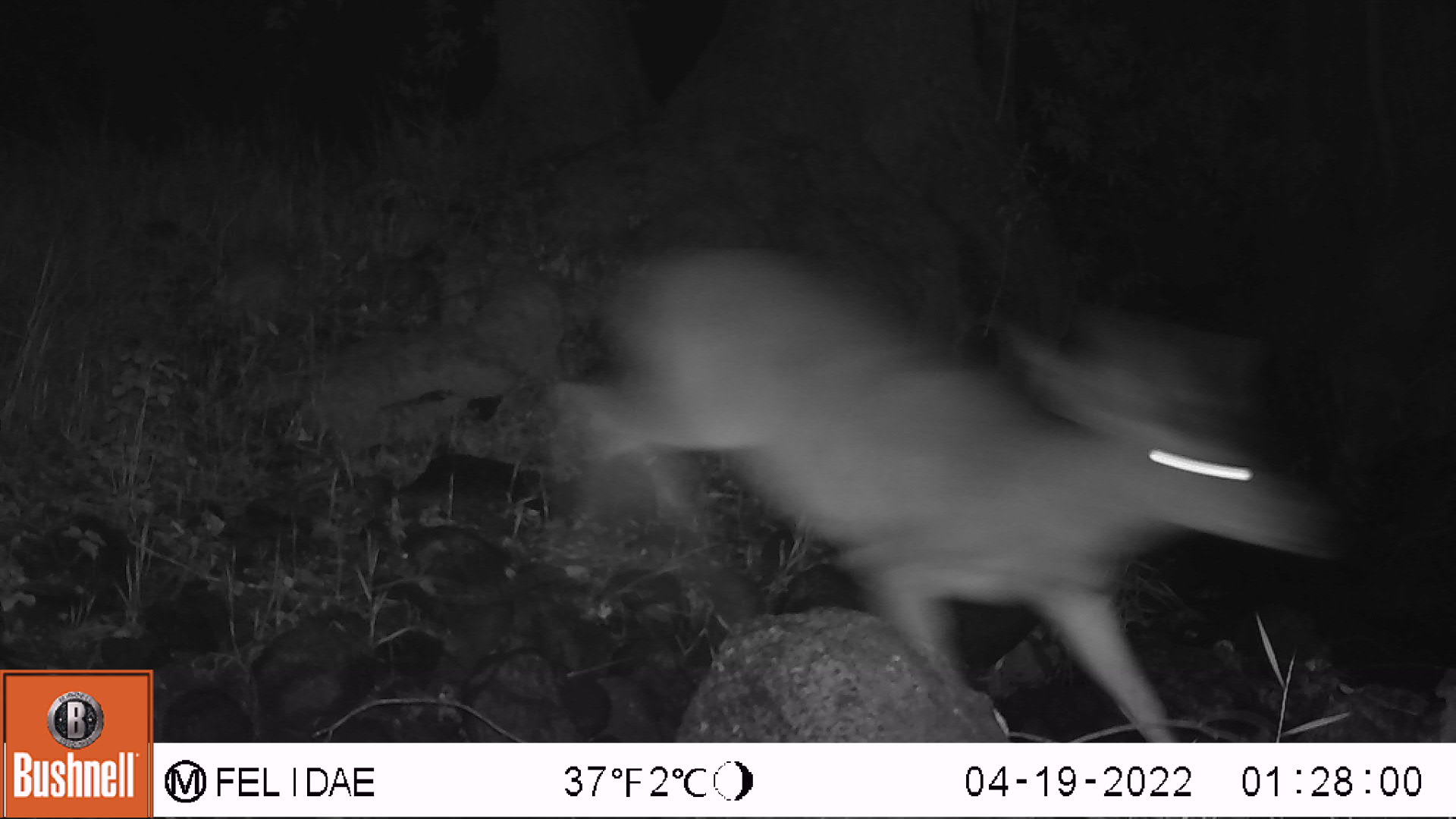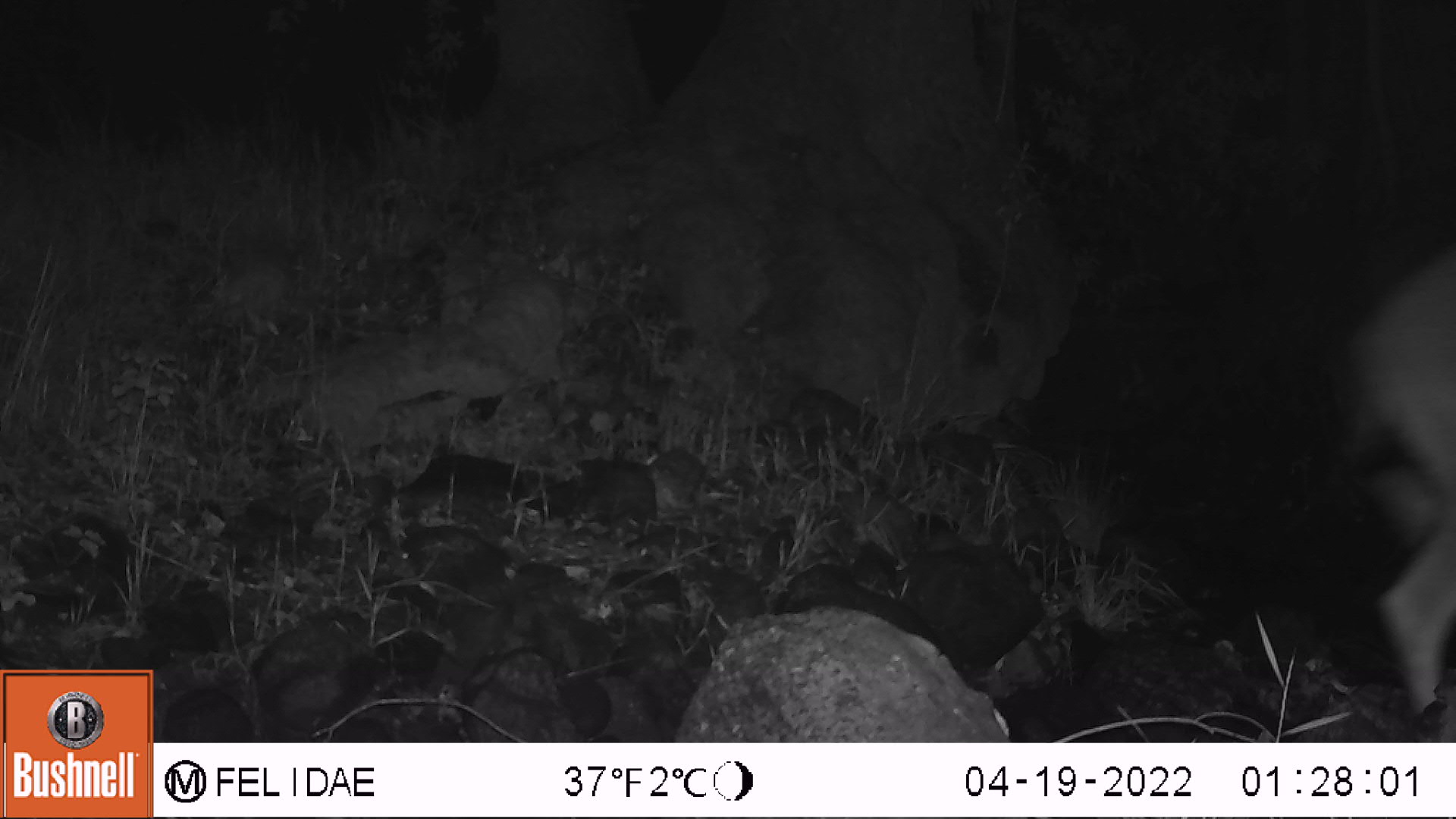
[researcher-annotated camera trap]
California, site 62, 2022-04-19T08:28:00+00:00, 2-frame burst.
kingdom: Animalia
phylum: Chordata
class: Mammalia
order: Artiodactyla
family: Cervidae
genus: Odocoileus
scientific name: Odocoileus hemionus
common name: mule deer